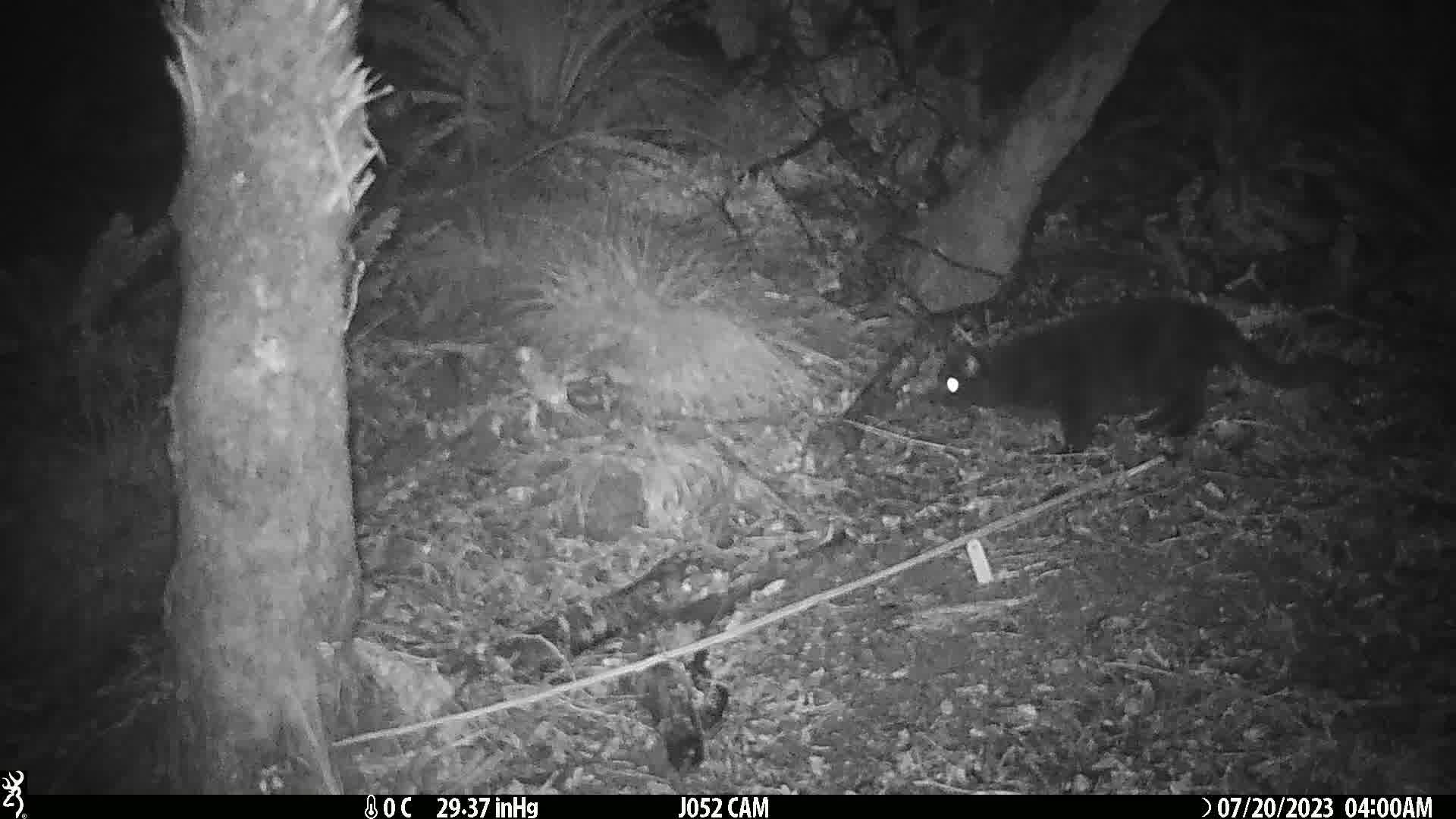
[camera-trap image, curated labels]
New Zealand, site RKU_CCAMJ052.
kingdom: Animalia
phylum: Chordata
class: Mammalia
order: Carnivora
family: Felidae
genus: Felis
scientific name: Felis catus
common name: domestic cat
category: cat